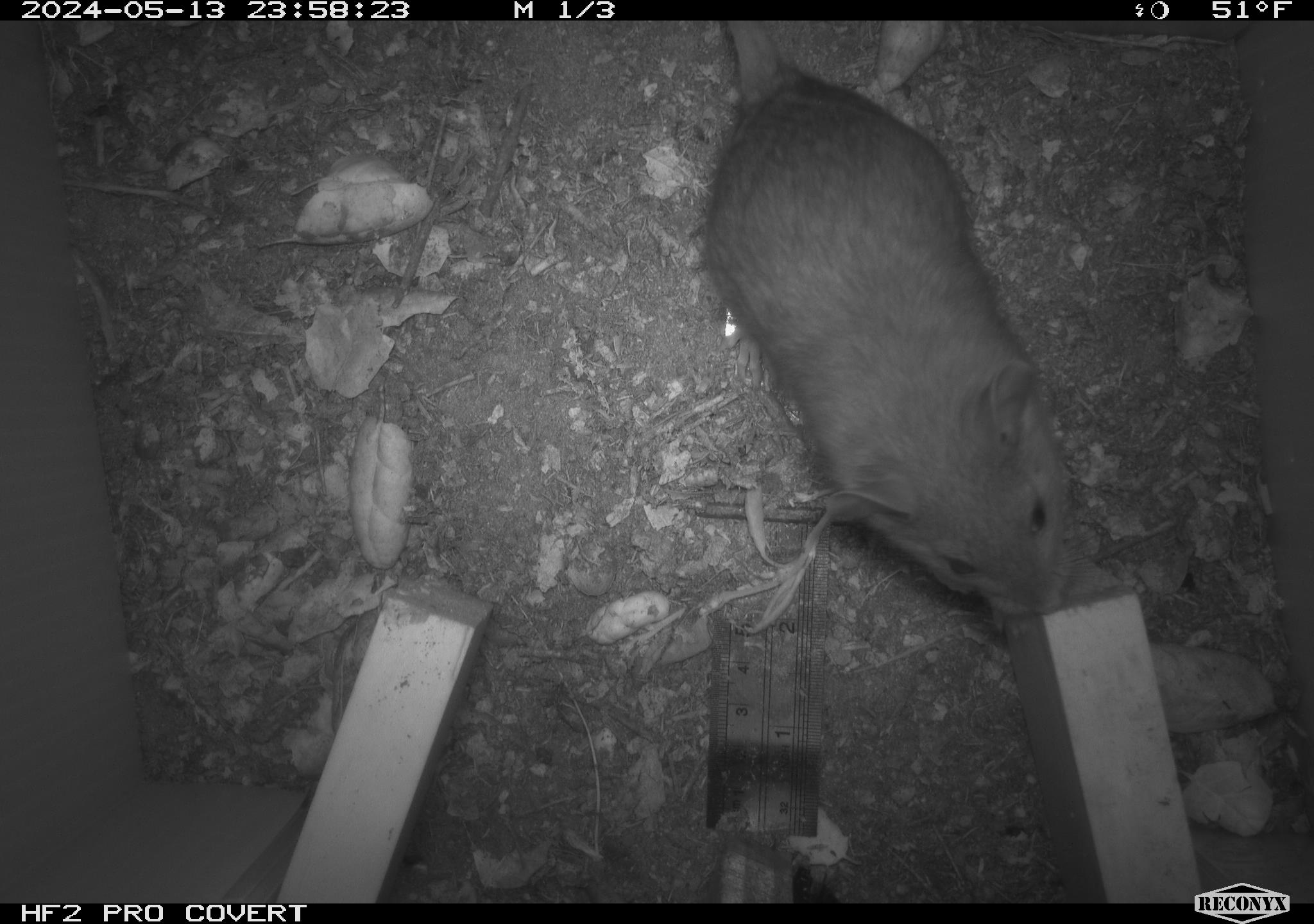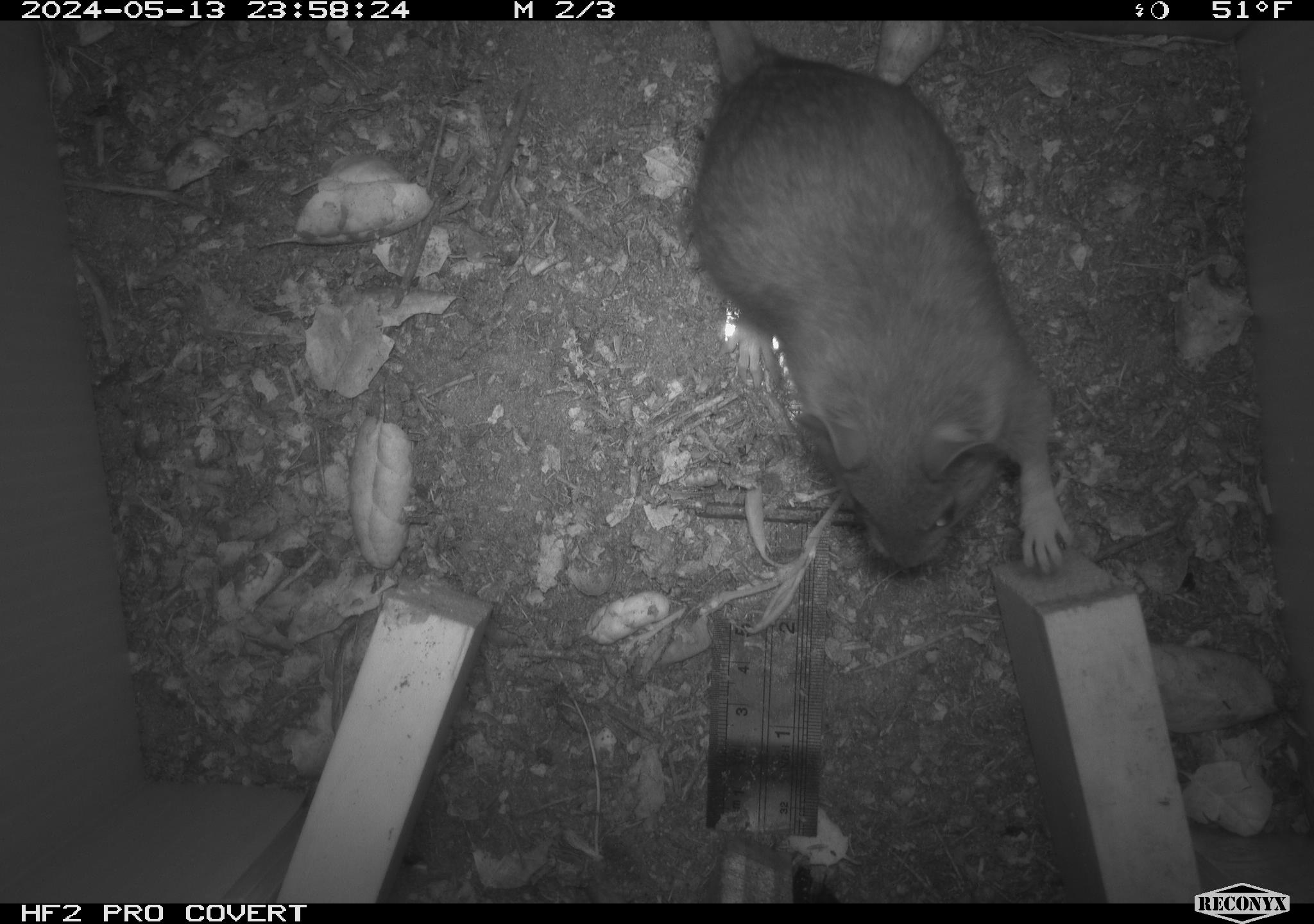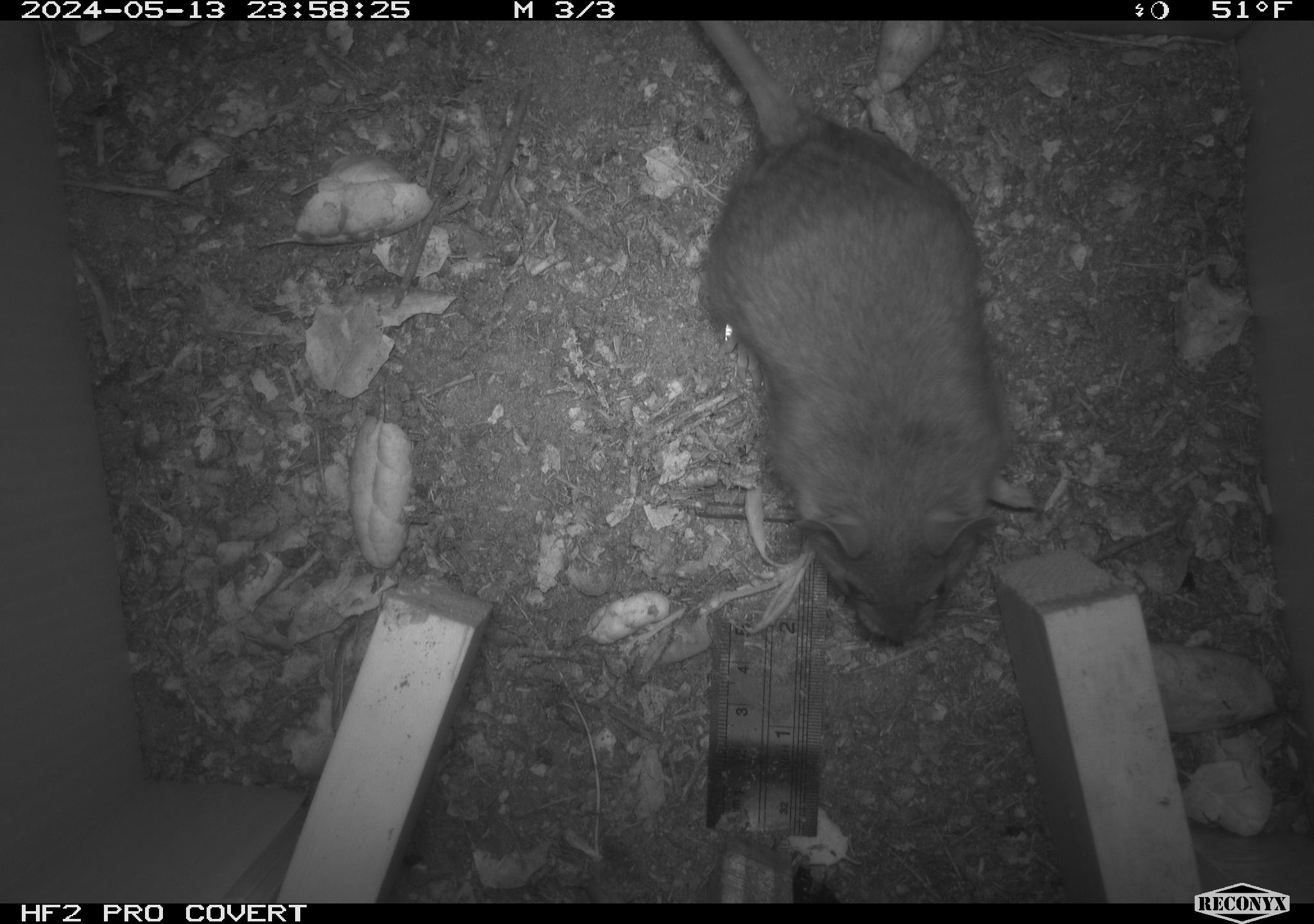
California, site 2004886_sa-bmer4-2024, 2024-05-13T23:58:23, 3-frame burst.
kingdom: Animalia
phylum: Chordata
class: Mammalia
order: Rodentia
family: Muridae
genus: Rattus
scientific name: Rattus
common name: rat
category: rattus species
Rattus species (rat) (Rattus).